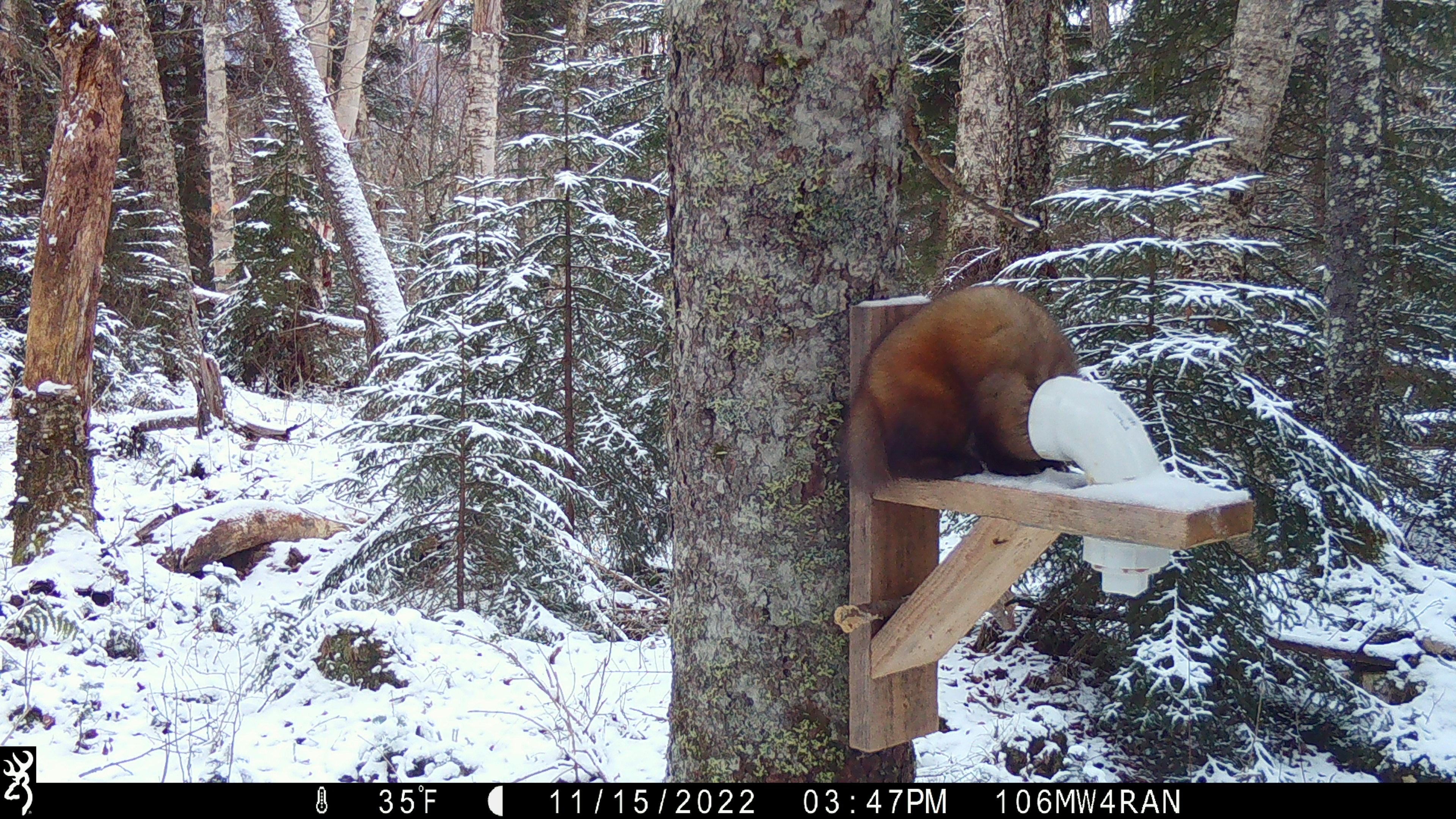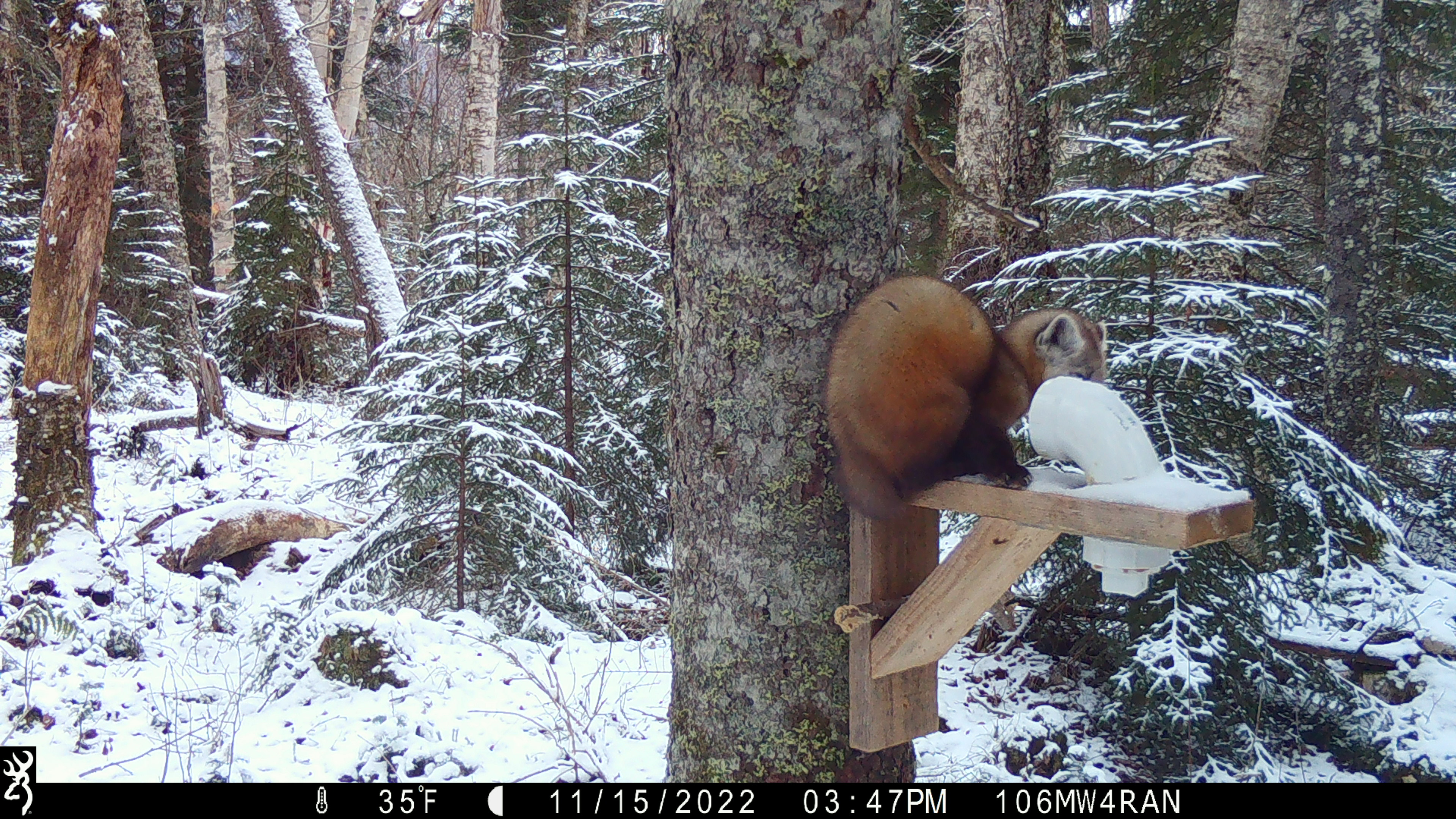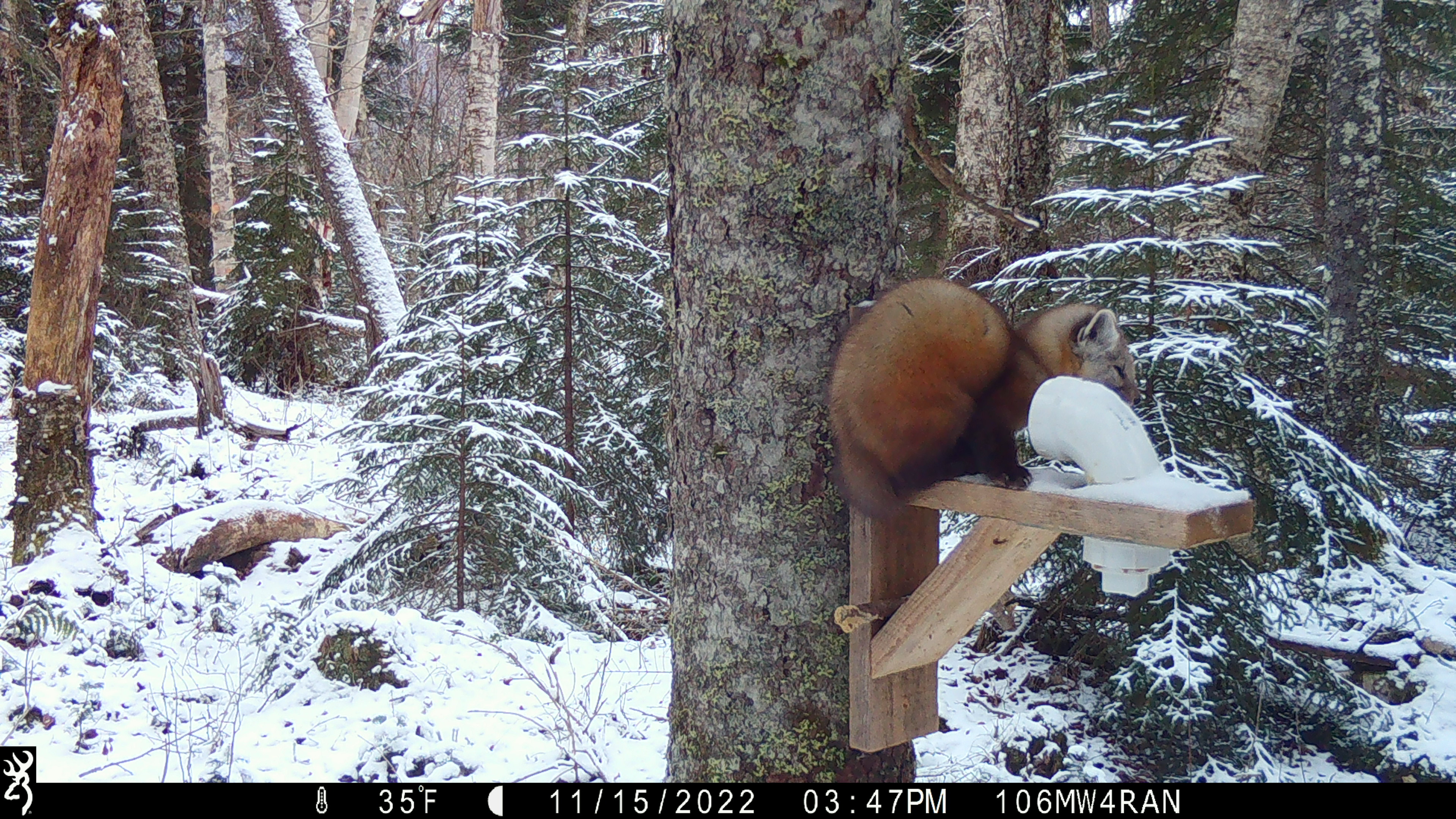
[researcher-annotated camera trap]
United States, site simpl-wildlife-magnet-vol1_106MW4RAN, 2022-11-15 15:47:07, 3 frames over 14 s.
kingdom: Animalia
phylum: Chordata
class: Mammalia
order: Carnivora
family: Mustelidae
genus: Martes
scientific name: Martes americana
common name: american marten